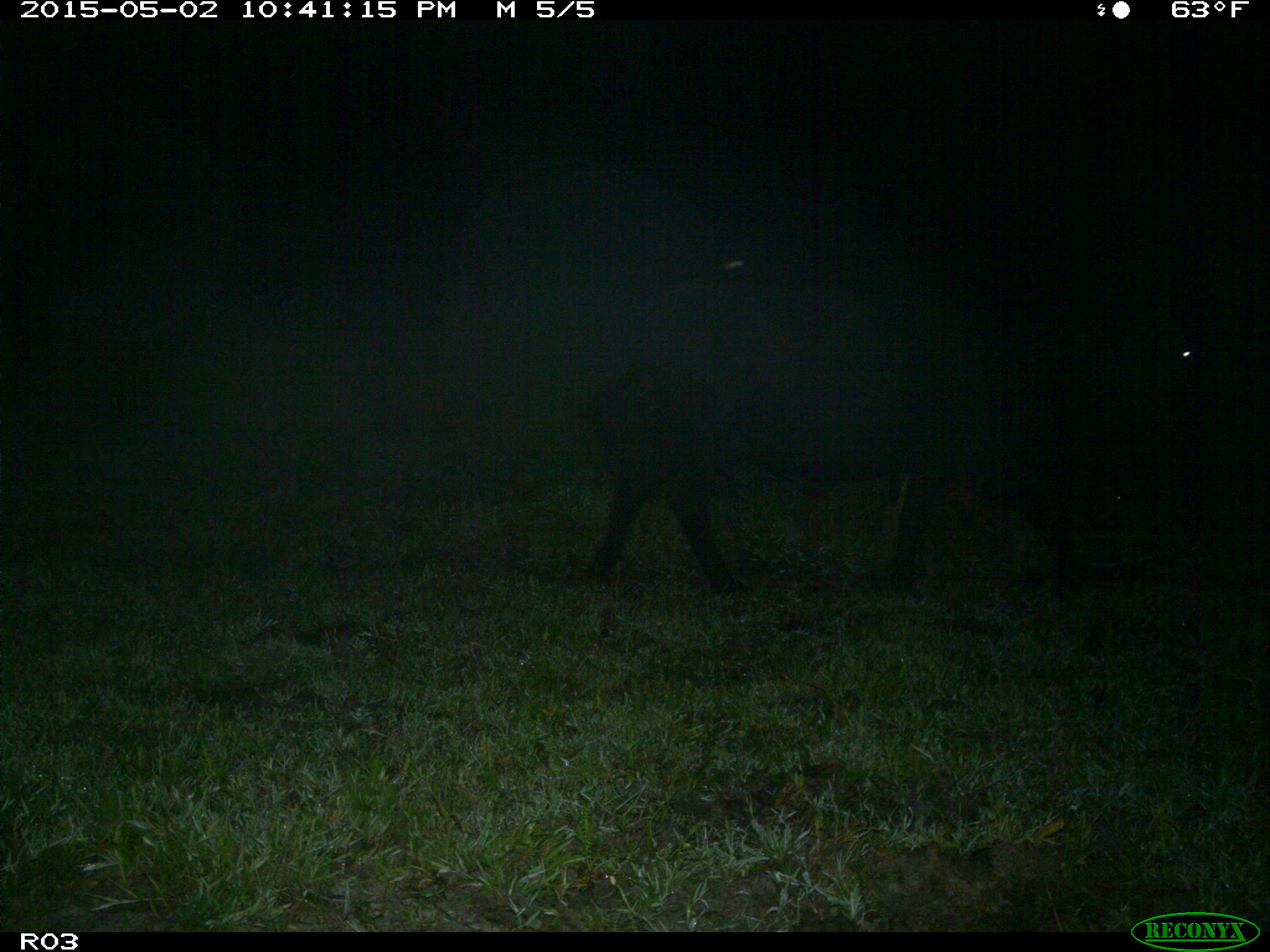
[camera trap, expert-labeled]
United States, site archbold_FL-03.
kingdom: Animalia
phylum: Chordata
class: Mammalia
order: Artiodactyla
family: Bovidae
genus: Bos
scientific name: Bos taurus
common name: domestic cow